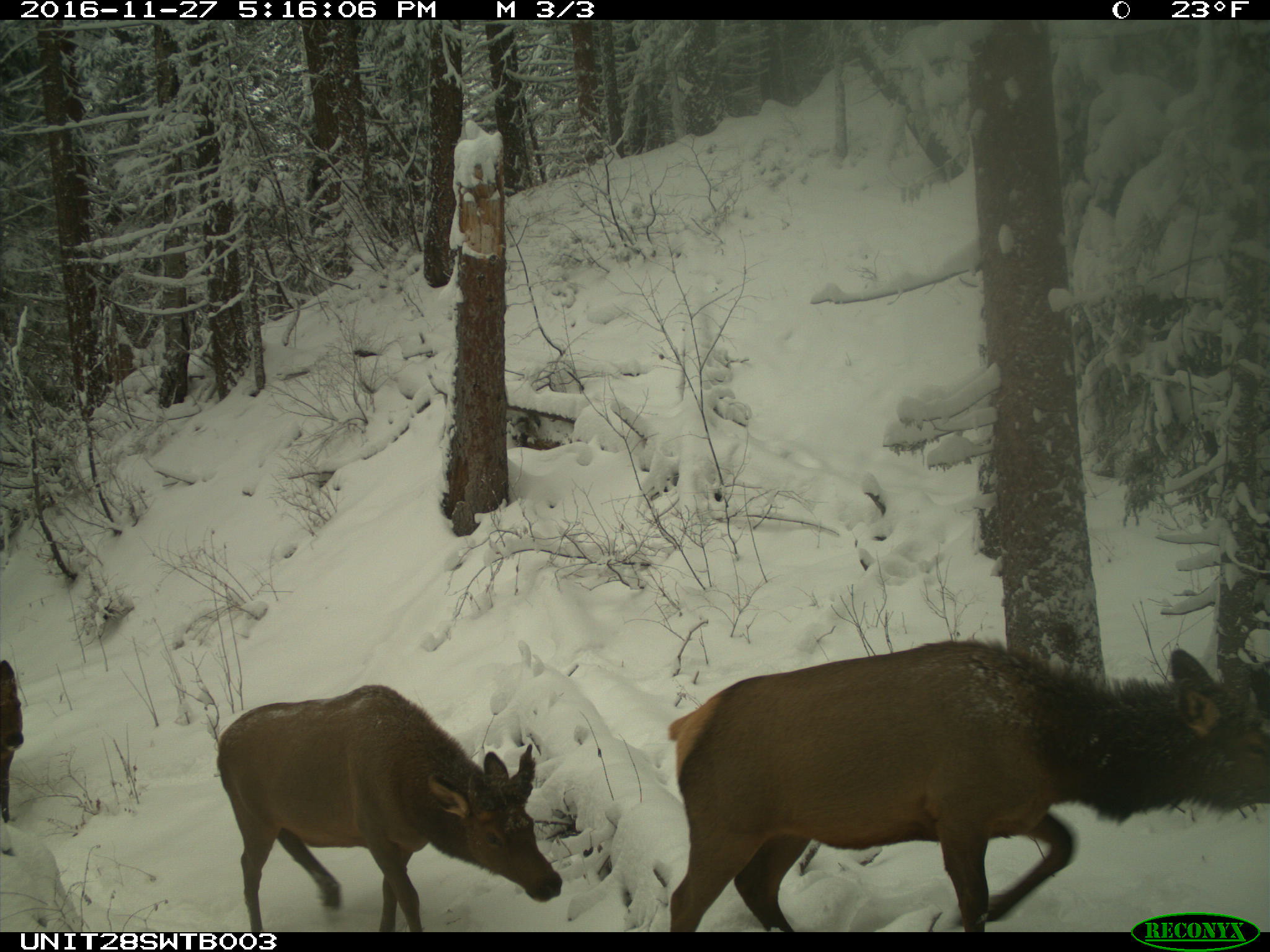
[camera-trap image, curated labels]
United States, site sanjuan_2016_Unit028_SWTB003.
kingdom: Animalia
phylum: Chordata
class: Mammalia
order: Artiodactyla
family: Cervidae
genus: Cervus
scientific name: Cervus elaphus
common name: red deer